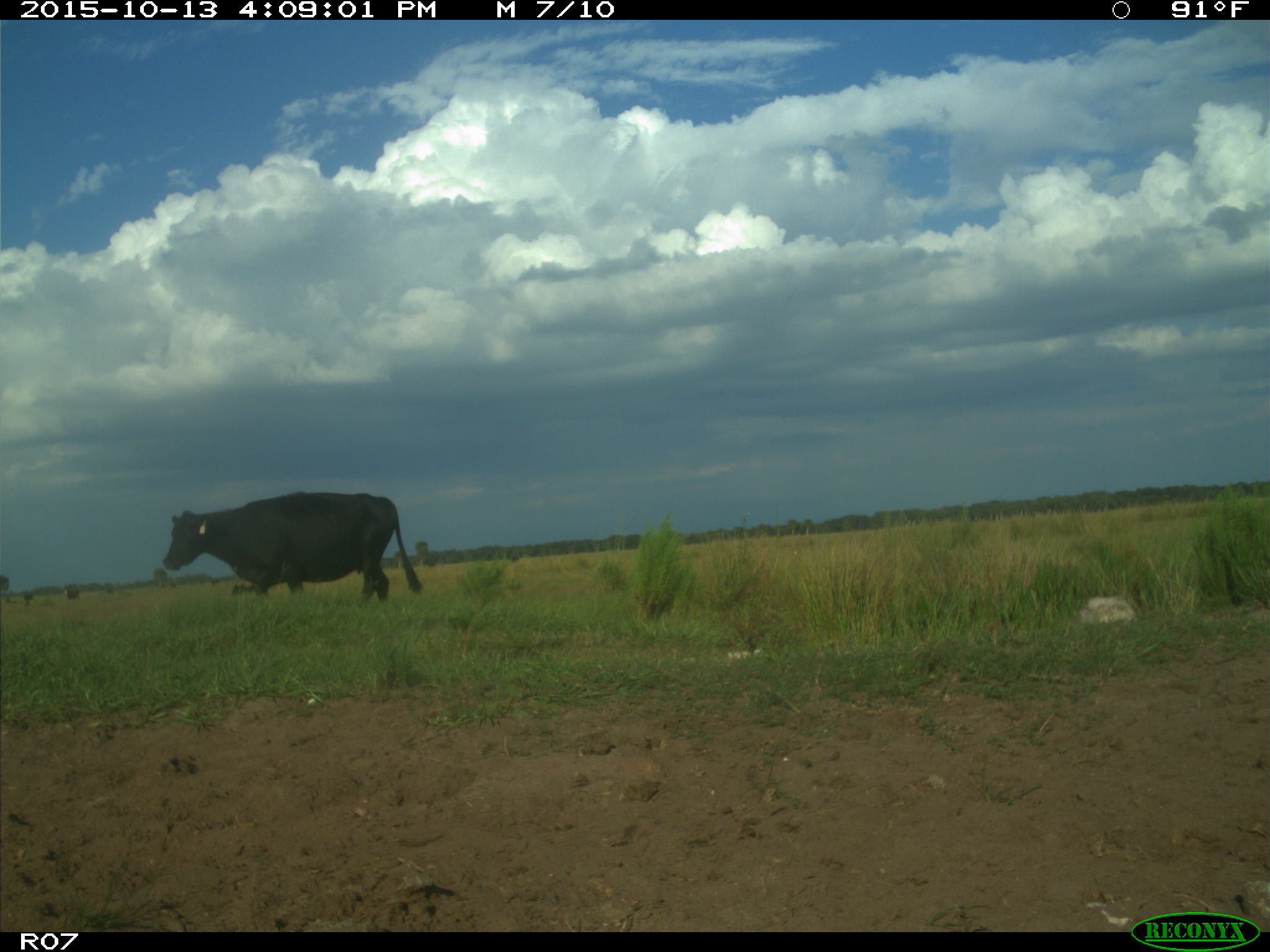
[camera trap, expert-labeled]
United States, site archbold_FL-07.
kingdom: Animalia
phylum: Chordata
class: Mammalia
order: Artiodactyla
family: Bovidae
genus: Bos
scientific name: Bos taurus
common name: domestic cow